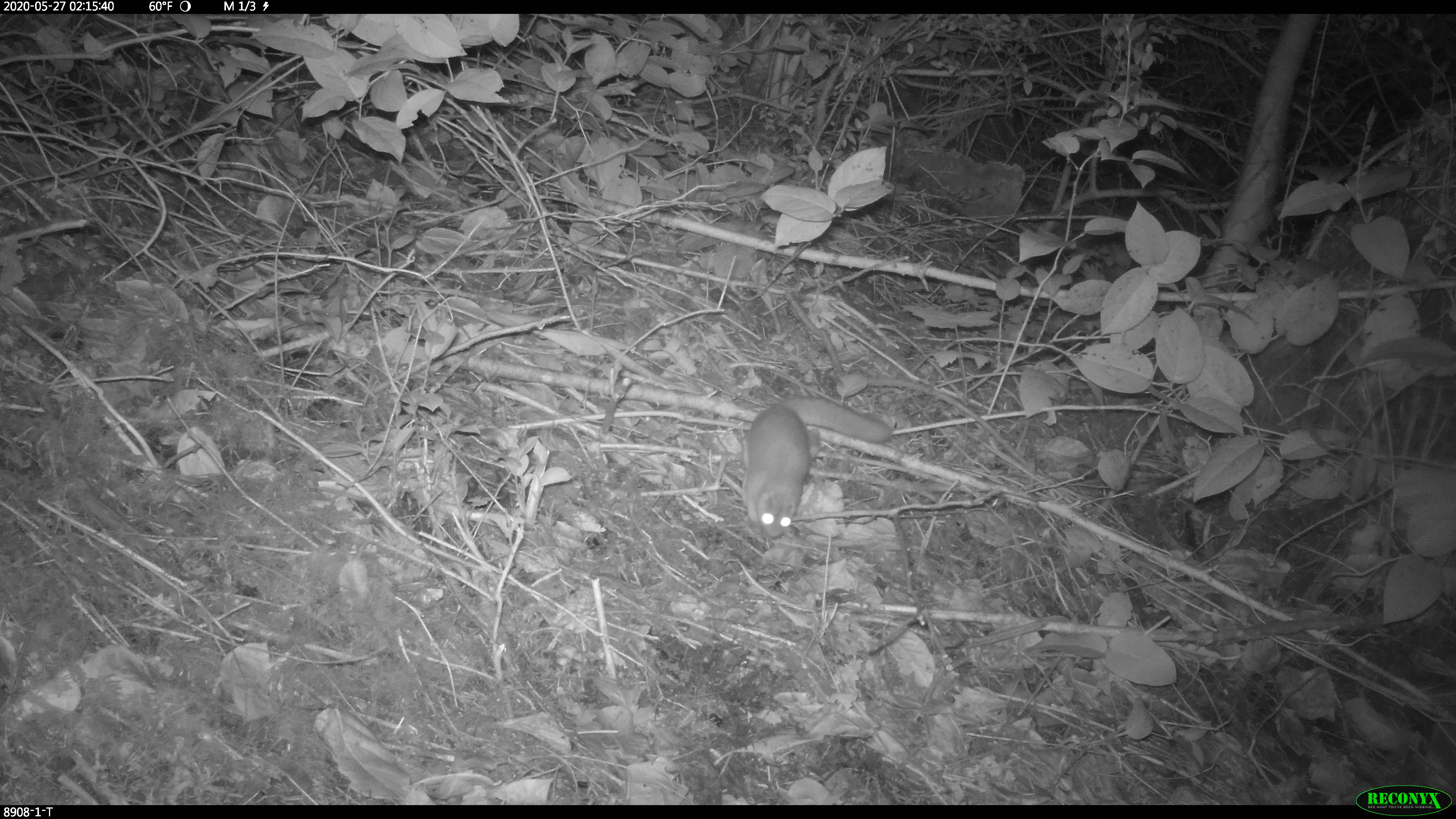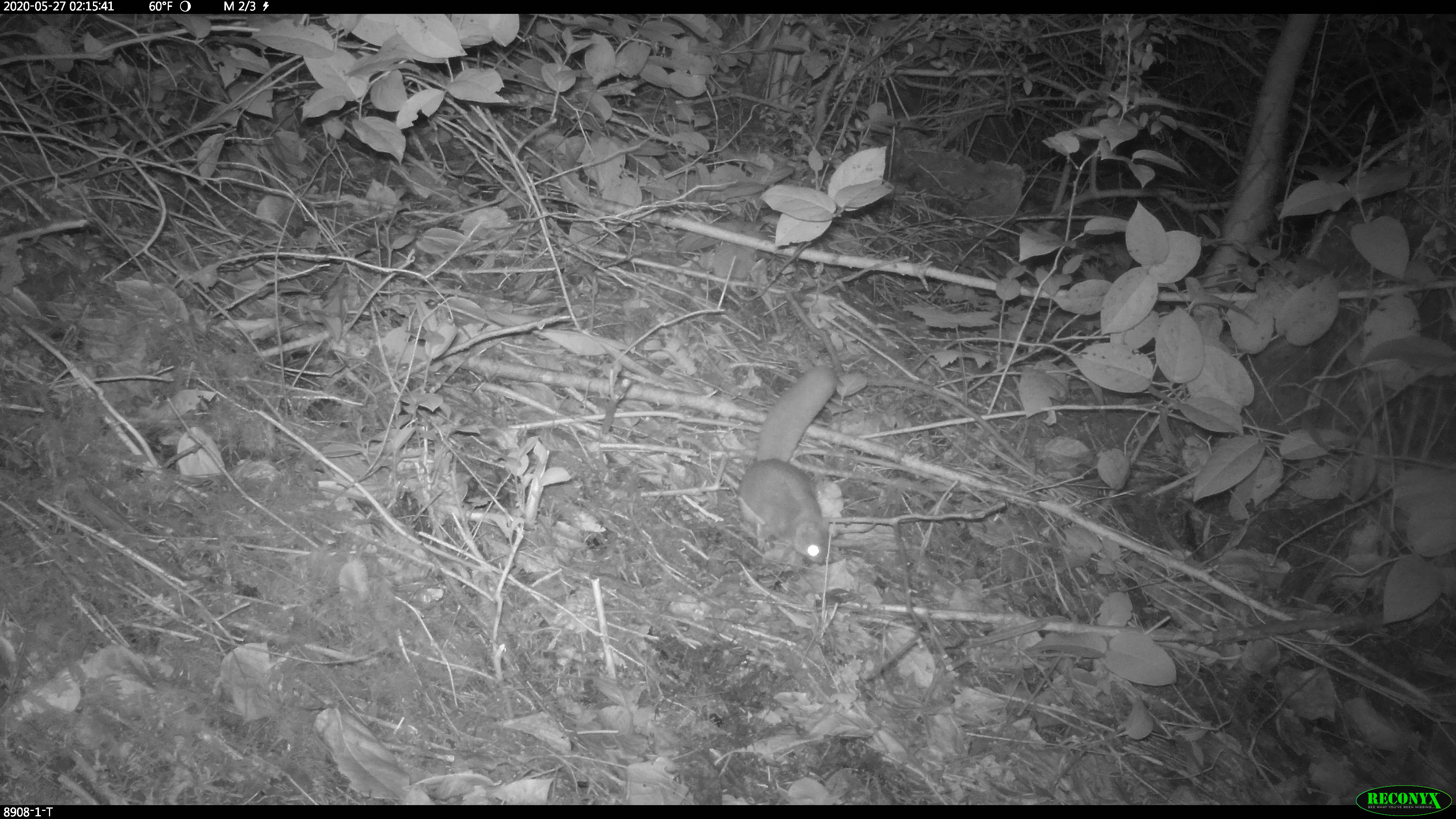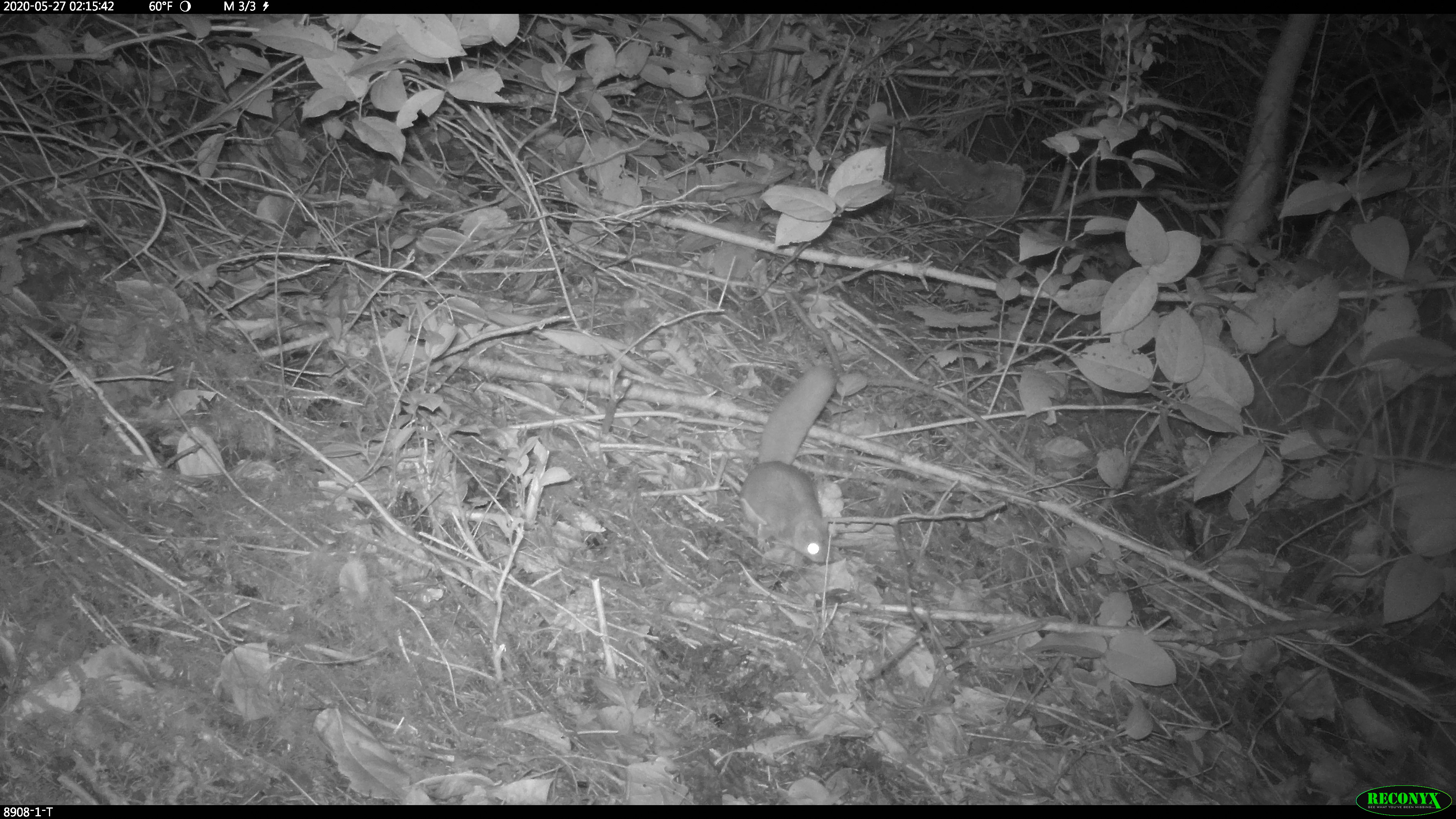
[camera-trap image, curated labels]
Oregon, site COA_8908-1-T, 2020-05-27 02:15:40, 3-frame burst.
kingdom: Animalia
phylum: Chordata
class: Mammalia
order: Rodentia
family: Sciuridae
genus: Glaucomys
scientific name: Glaucomys oregonensis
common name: humboldt's flying squirrel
Humboldt's flying squirrel (Glaucomys oregonensis).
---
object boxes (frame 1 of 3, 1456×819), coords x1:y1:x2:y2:
humboldt's flying squirrel: 732:388:901:545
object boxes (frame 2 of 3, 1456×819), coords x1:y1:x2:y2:
humboldt's flying squirrel: 725:360:850:577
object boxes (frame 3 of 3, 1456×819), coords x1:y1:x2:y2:
humboldt's flying squirrel: 721:358:852:570